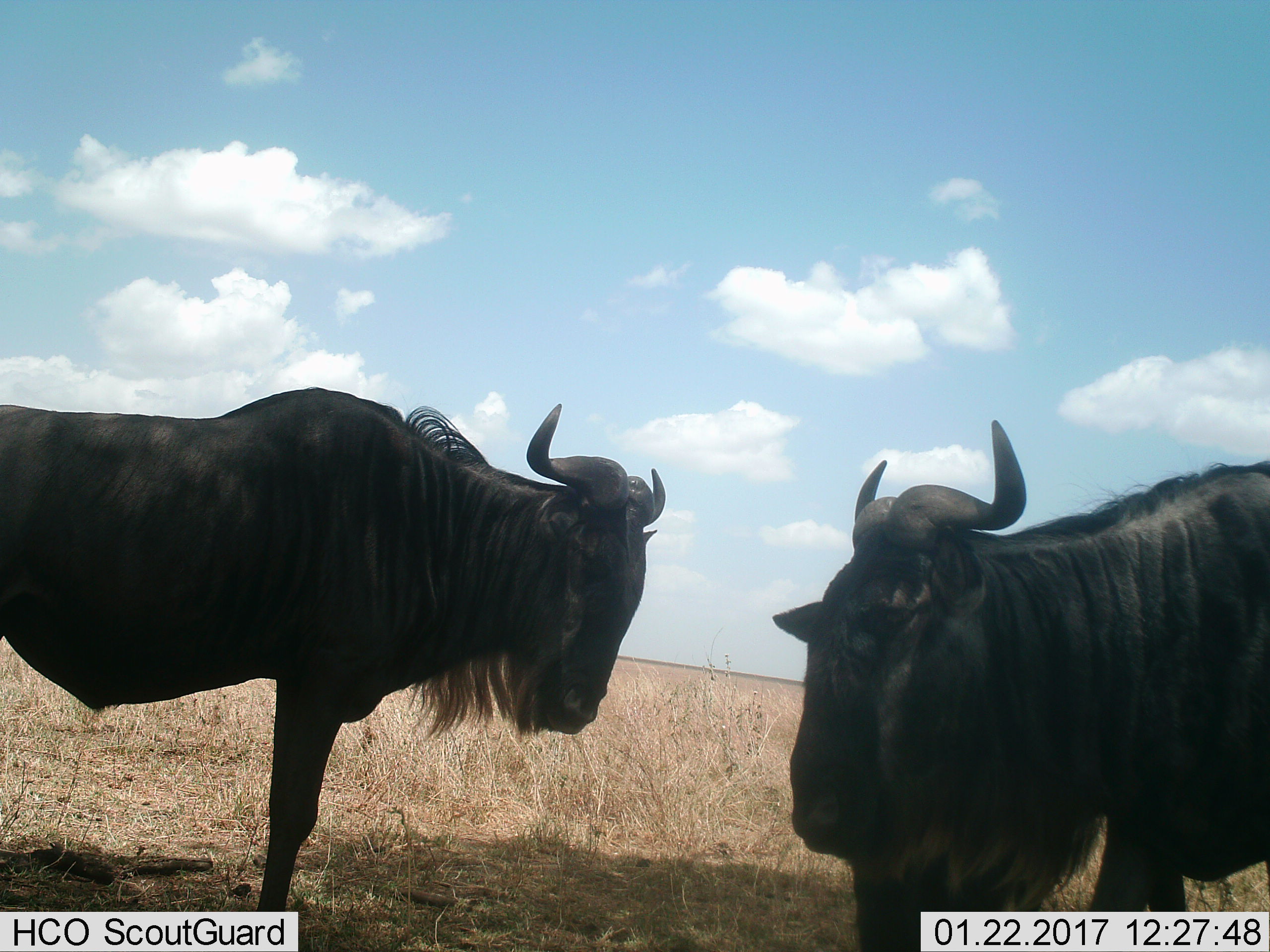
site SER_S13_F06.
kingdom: Animalia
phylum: Chordata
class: Mammalia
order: Artiodactyla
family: Bovidae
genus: Connochaetes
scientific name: Connochaetes taurinus taurinus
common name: blue wildebeest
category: wildebeestblue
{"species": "wildebeestblue (blue wildebeest) (Connochaetes taurinus taurinus)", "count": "2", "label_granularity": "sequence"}